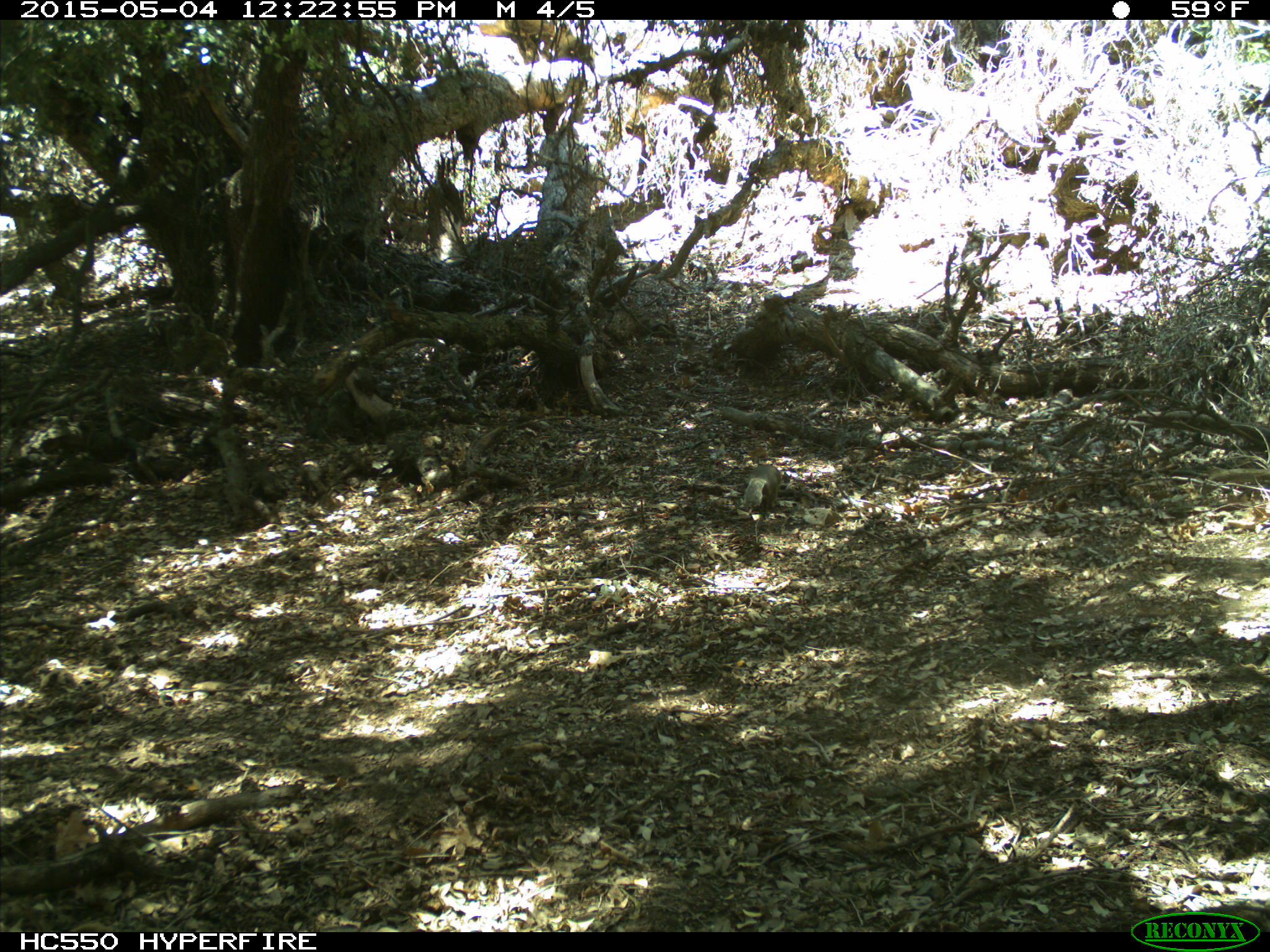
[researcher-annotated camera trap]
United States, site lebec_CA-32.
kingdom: Animalia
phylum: Chordata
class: Mammalia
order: Rodentia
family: Sciuridae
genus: Otospermophilus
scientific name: Otospermophilus beecheyi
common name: california ground squirrel